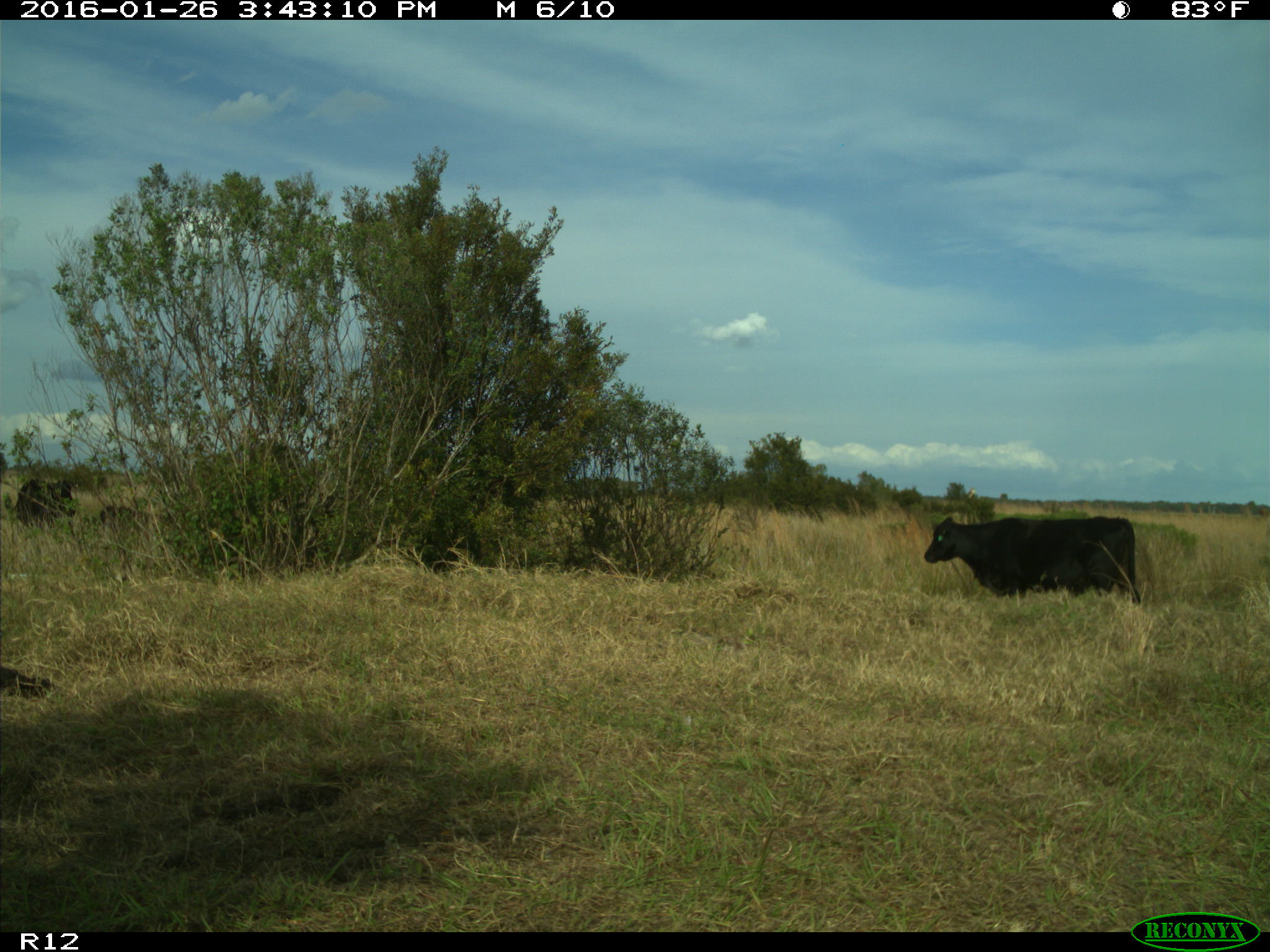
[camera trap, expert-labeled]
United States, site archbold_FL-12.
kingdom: Animalia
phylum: Chordata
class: Mammalia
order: Artiodactyla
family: Bovidae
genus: Bos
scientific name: Bos taurus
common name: domestic cow